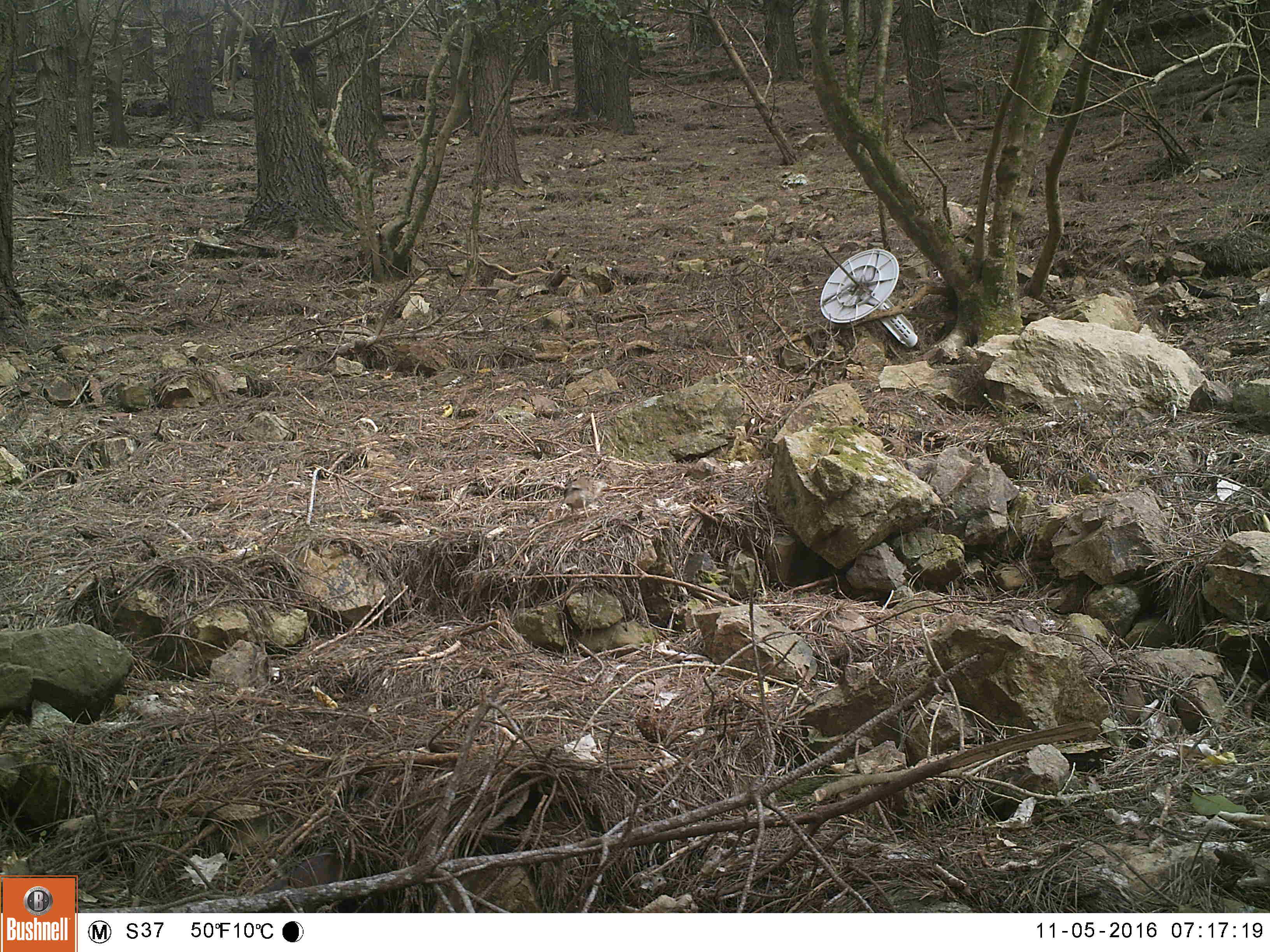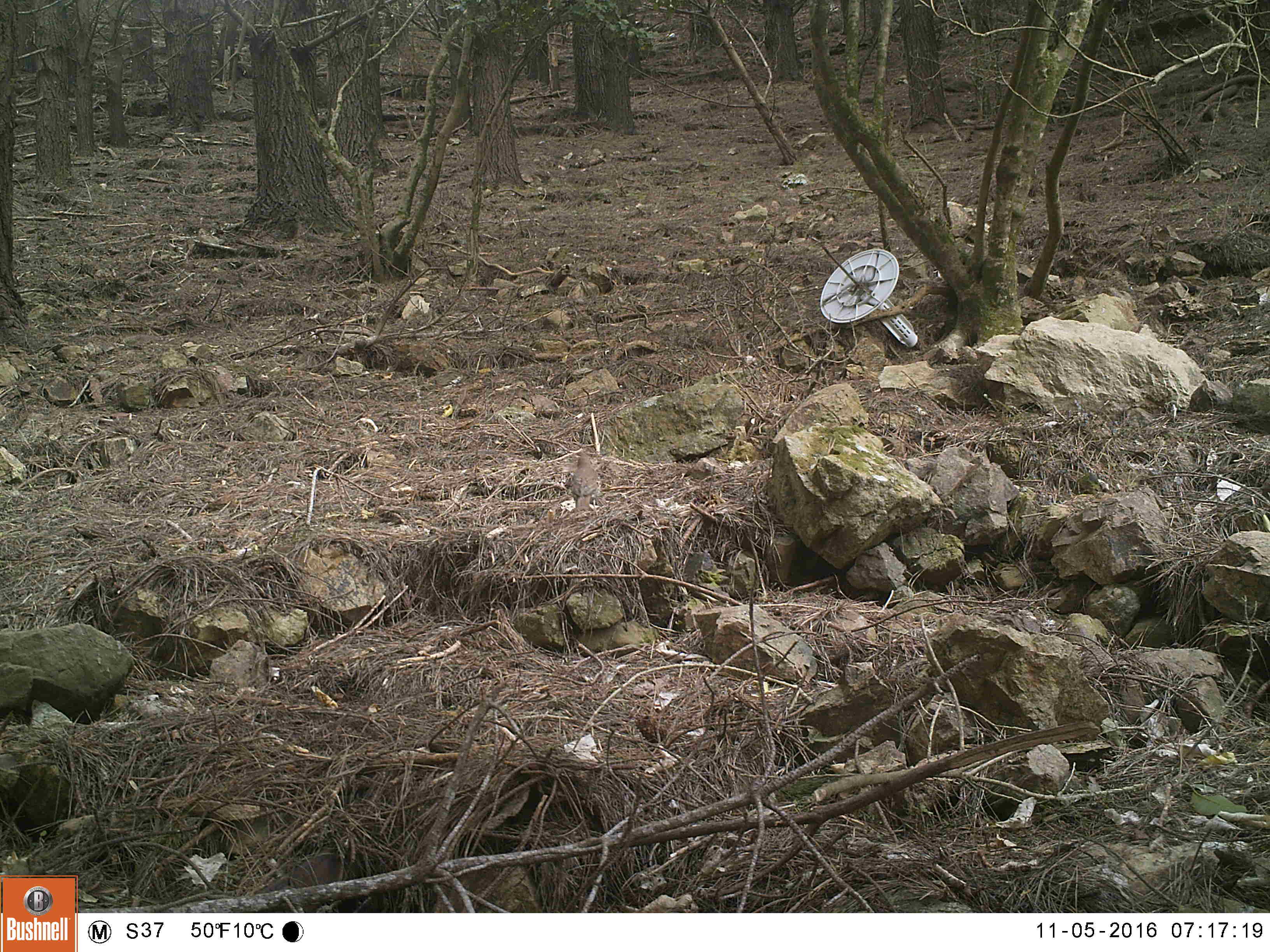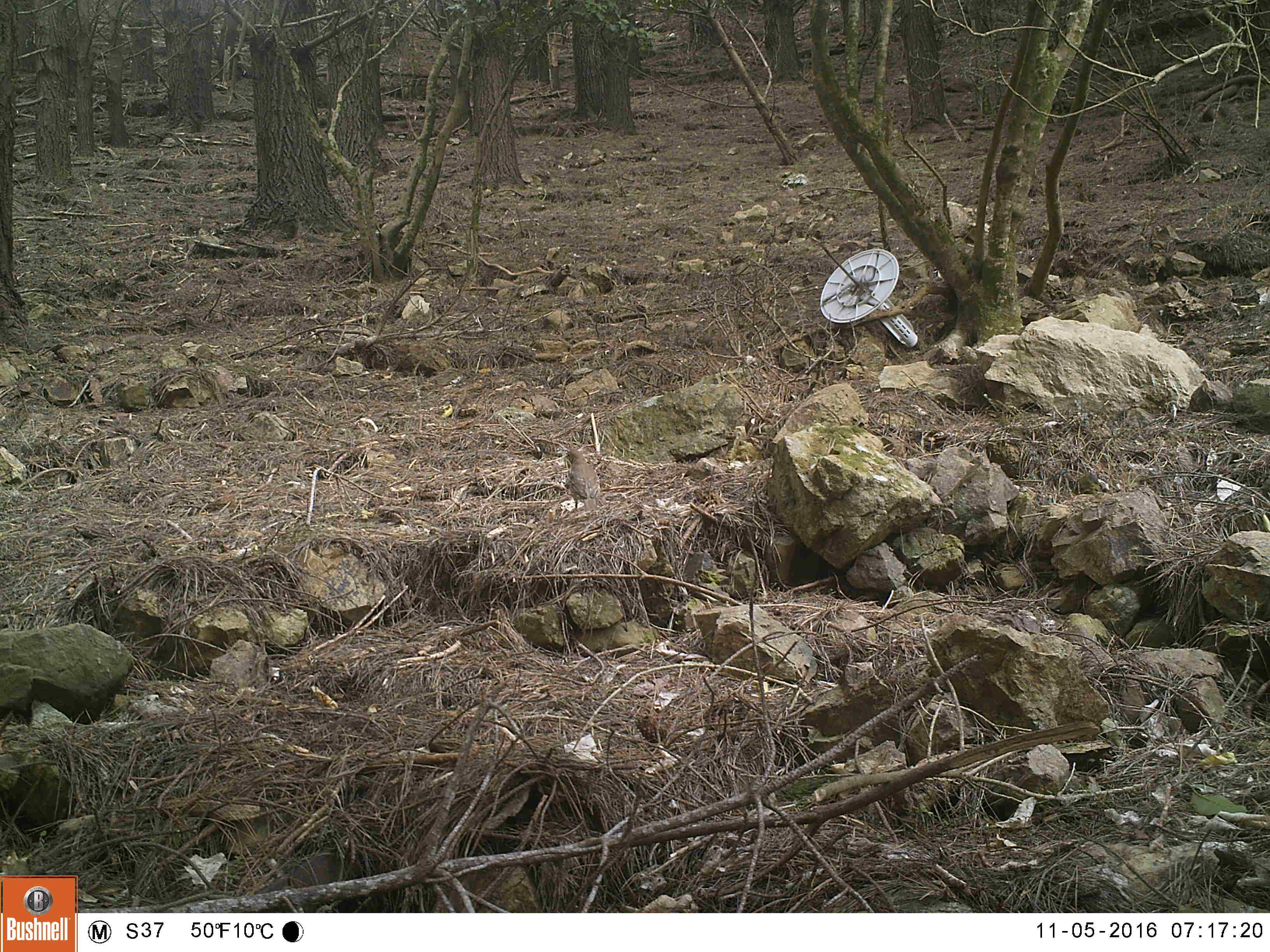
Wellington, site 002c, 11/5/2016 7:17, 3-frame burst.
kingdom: Animalia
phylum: Chordata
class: Aves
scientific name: Aves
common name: bird